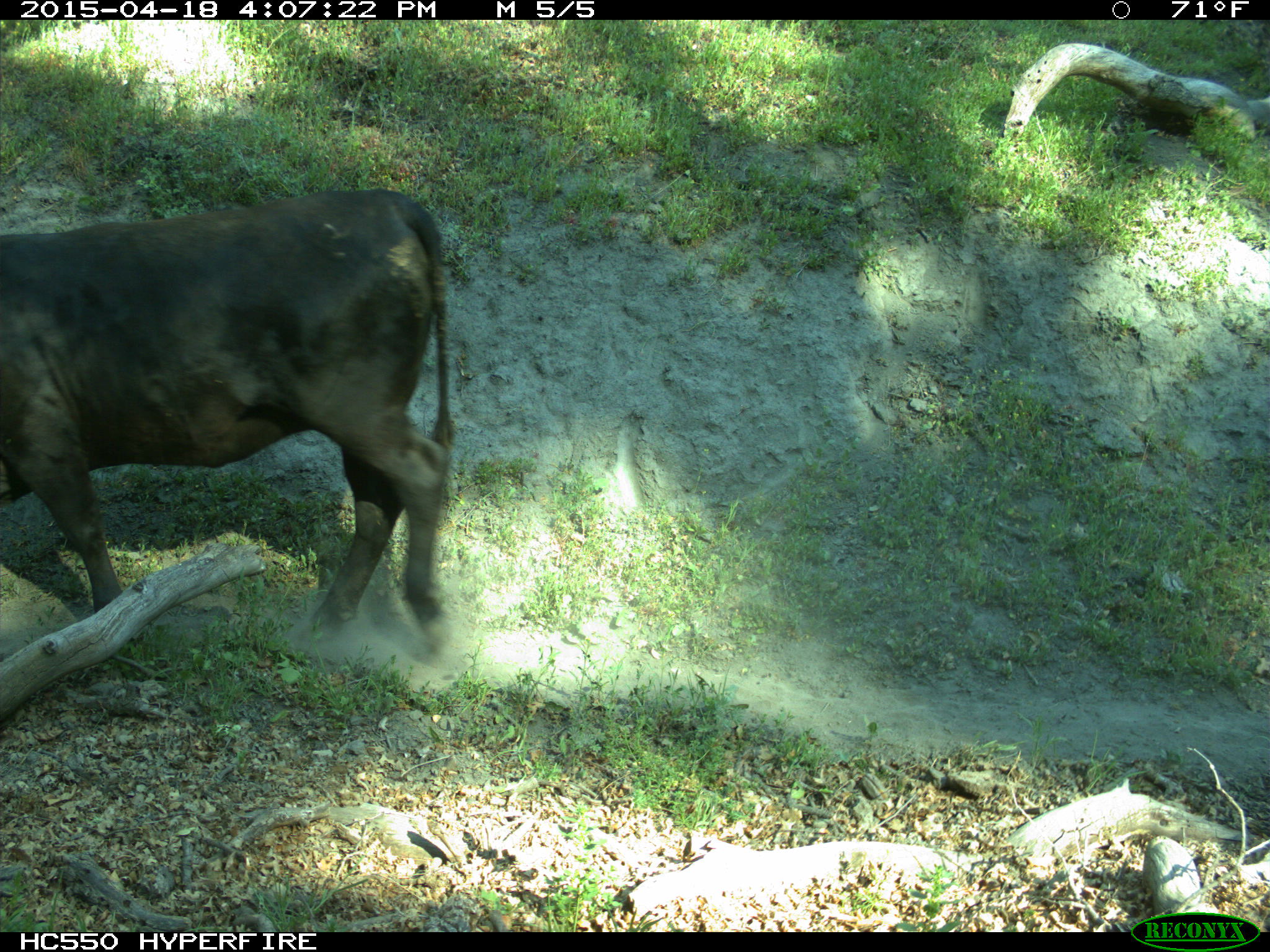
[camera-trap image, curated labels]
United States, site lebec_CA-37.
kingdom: Animalia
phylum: Chordata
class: Mammalia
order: Artiodactyla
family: Bovidae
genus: Bos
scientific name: Bos taurus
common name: domestic cow